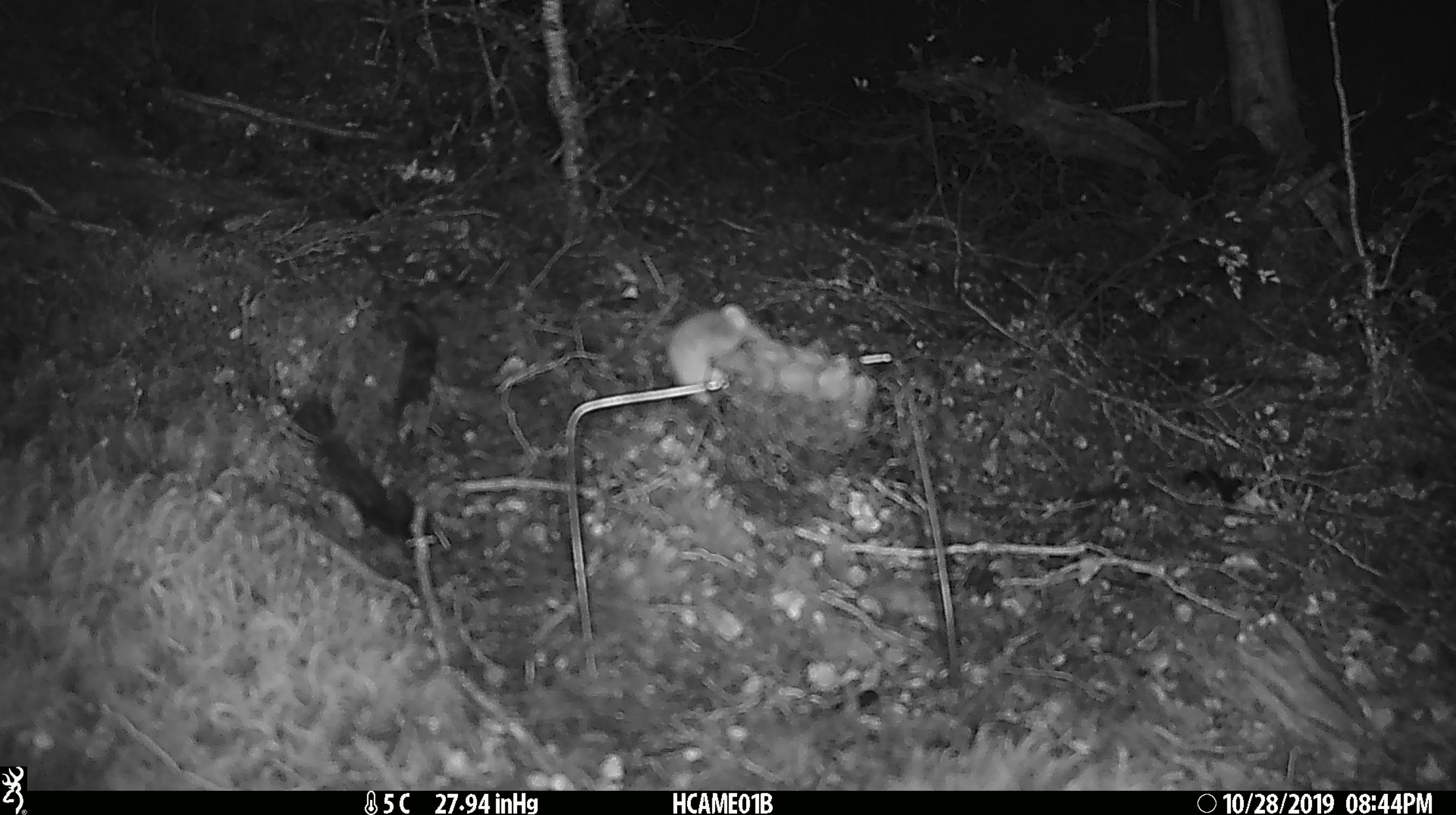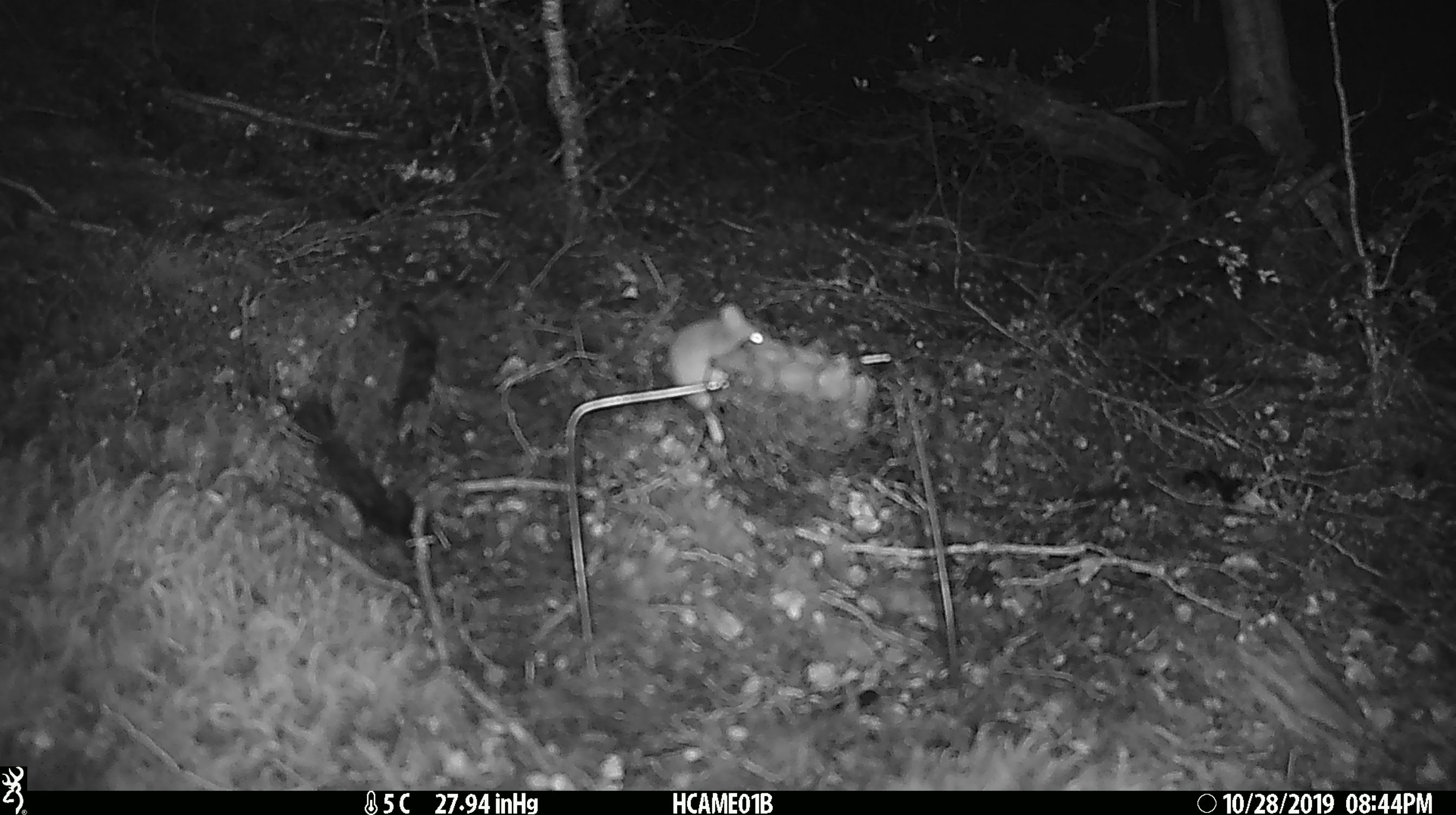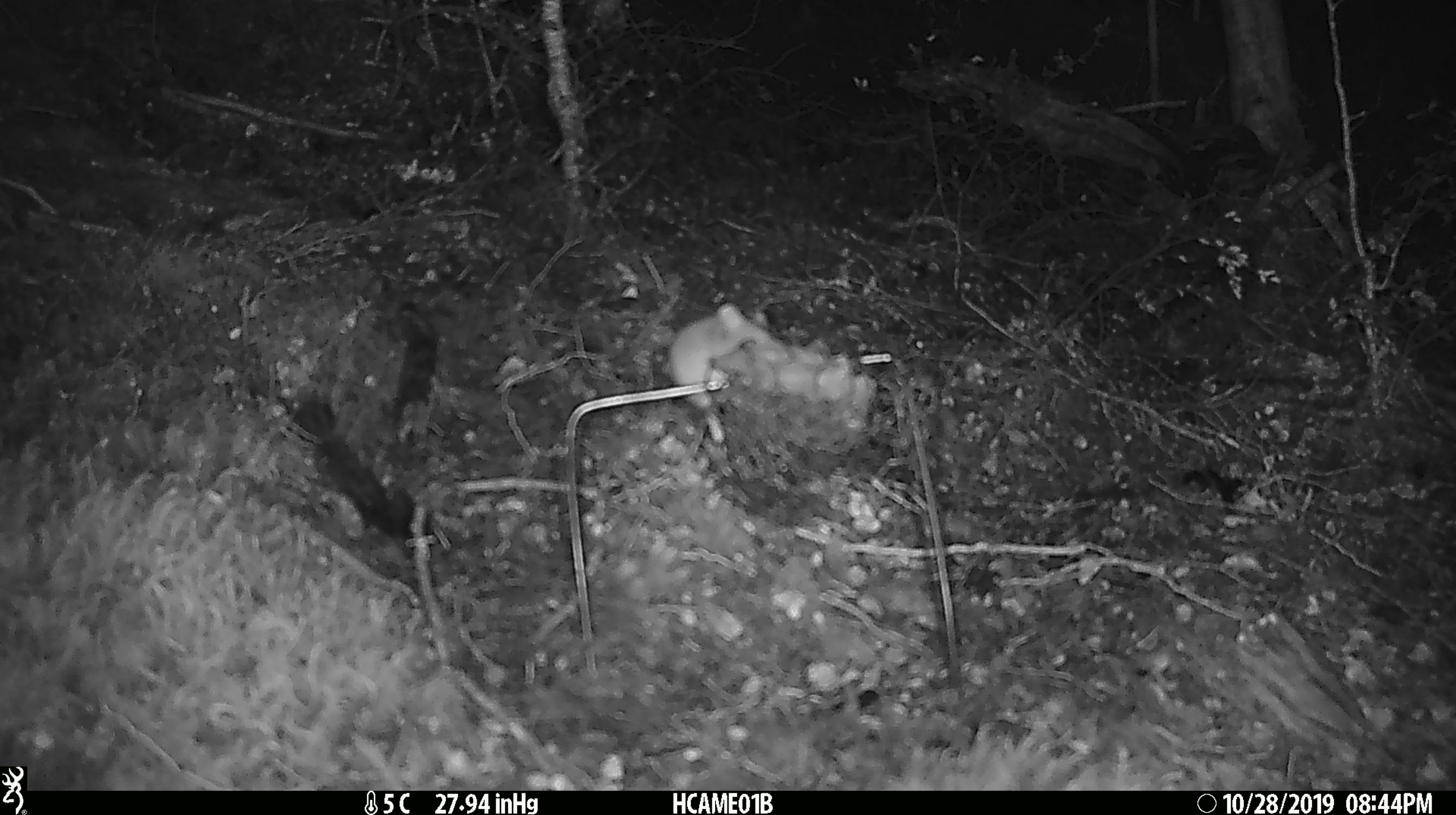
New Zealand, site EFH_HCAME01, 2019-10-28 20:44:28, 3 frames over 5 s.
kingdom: Animalia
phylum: Chordata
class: Mammalia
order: Rodentia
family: Muridae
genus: Mus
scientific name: Mus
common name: mouse